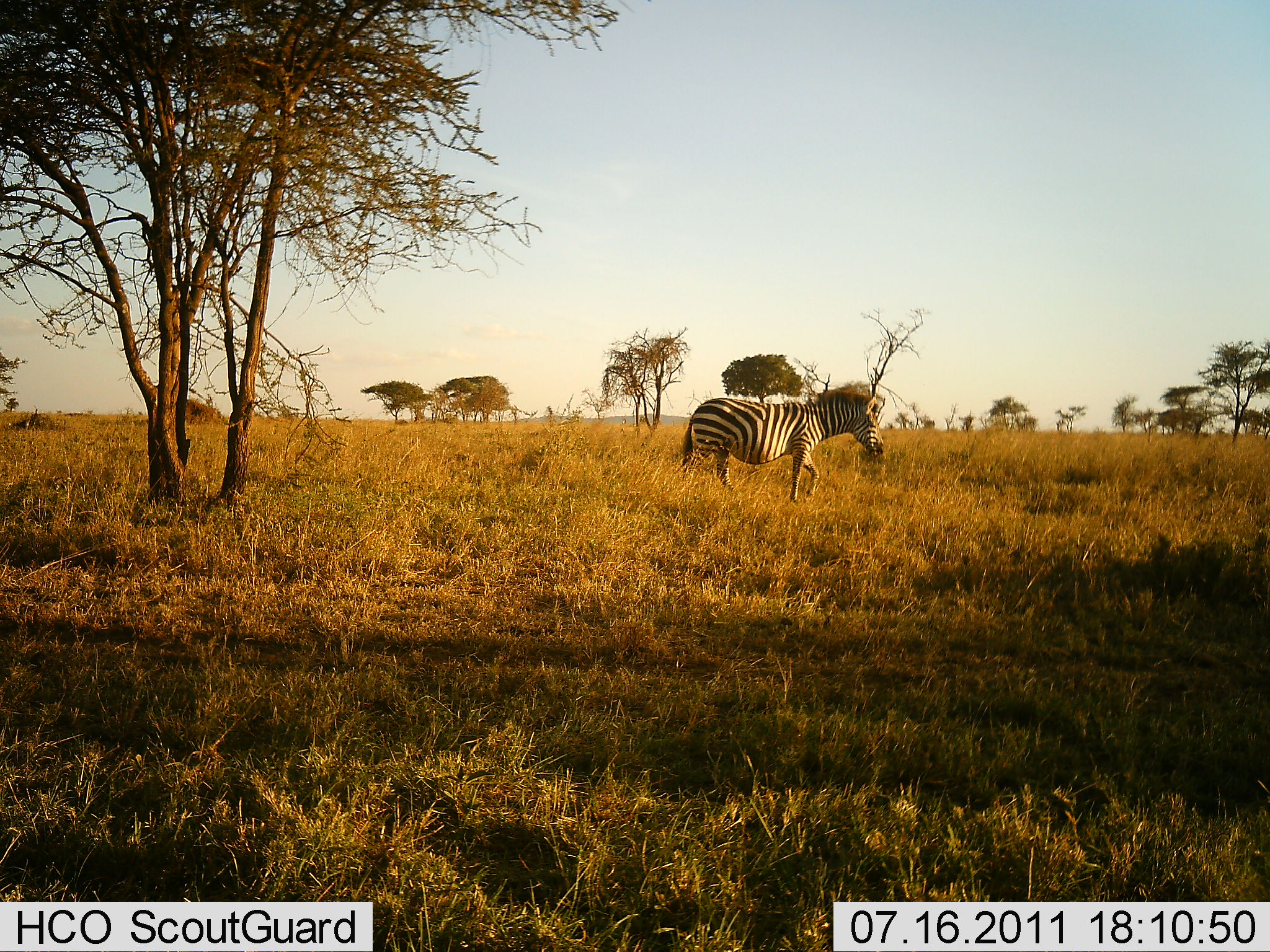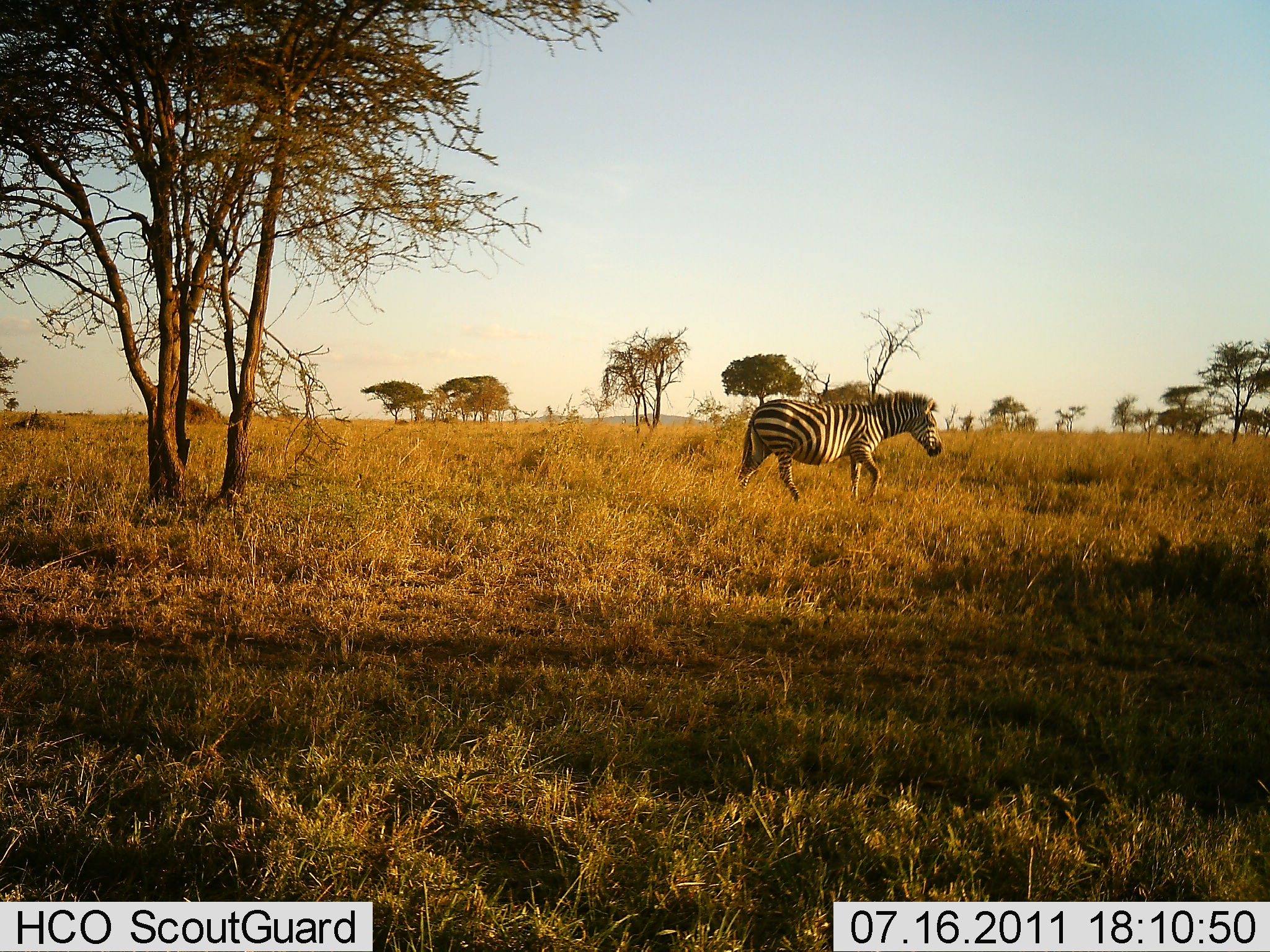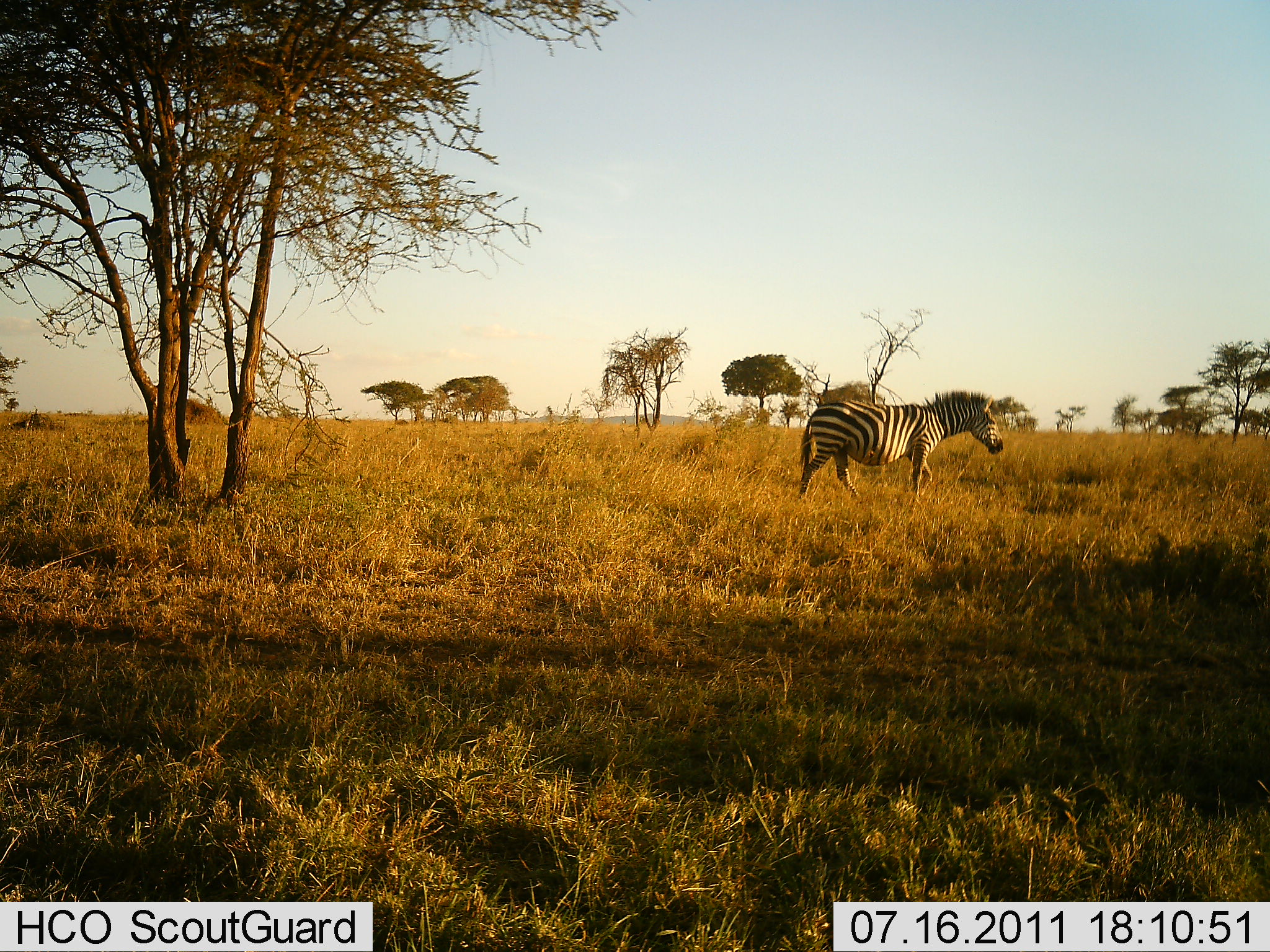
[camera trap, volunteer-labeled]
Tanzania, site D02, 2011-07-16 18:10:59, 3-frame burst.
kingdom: Animalia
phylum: Chordata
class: Mammalia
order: Perissodactyla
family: Equidae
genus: Equus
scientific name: Equus quagga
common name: plains zebra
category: zebra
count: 1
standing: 0%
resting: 0%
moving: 100%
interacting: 0%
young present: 0%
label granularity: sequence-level